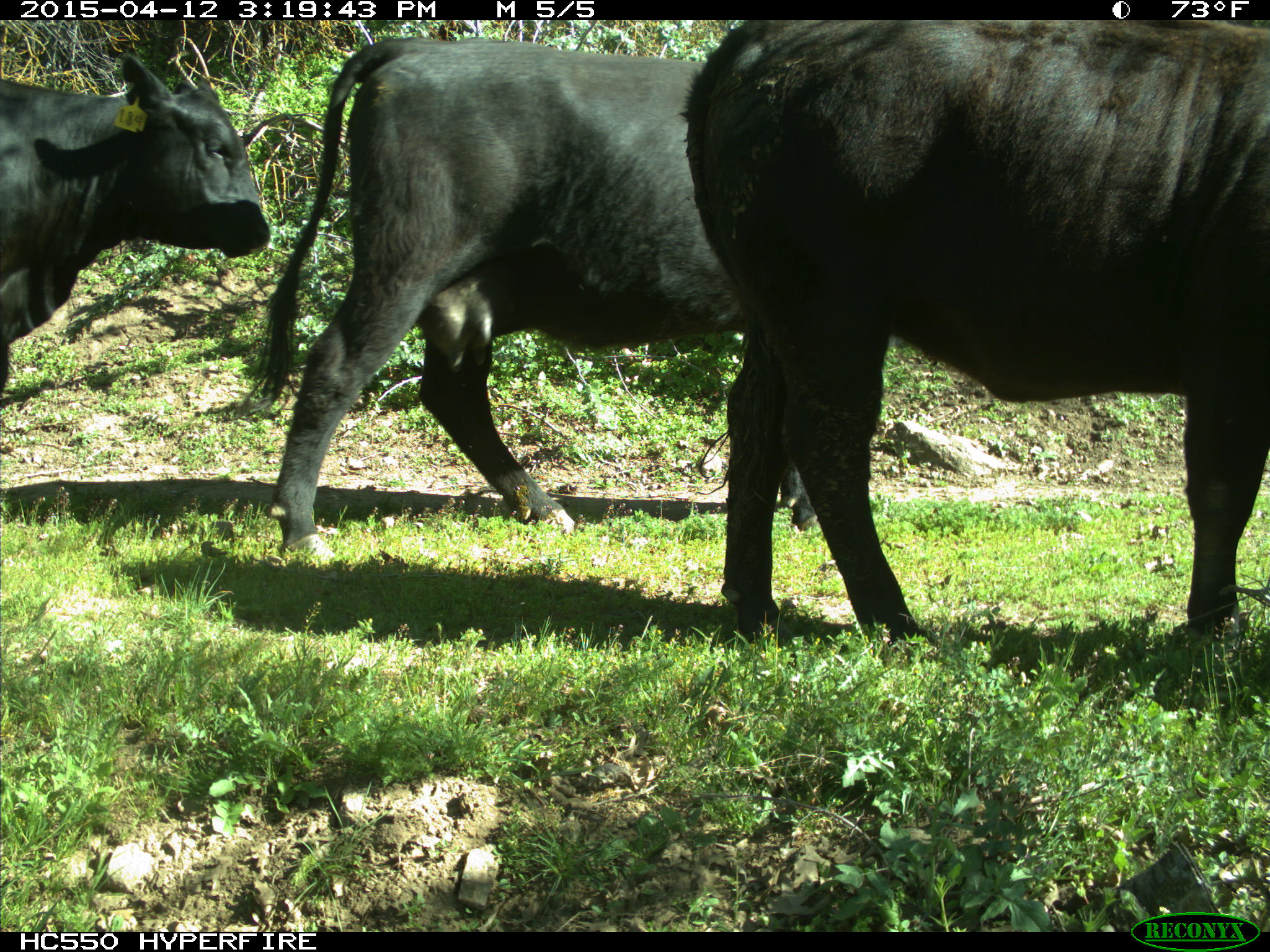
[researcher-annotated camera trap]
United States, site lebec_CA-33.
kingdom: Animalia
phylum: Chordata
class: Mammalia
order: Artiodactyla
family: Bovidae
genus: Bos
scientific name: Bos taurus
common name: domestic cow